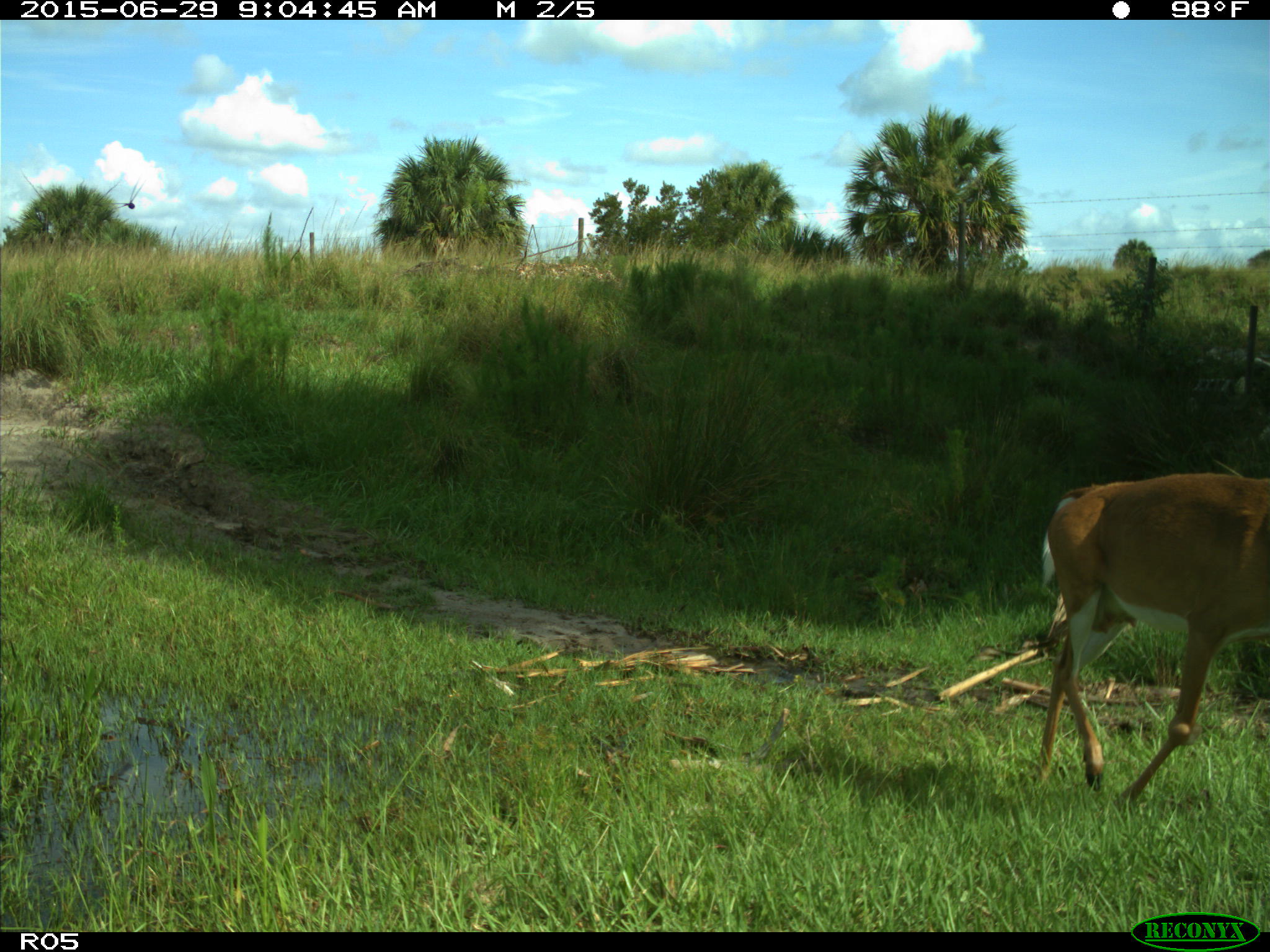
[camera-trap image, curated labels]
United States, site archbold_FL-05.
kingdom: Animalia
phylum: Chordata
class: Mammalia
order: Artiodactyla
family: Cervidae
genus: Odocoileus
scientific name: Odocoileus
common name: deer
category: unidentified deer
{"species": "unidentified deer (deer) (Odocoileus)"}